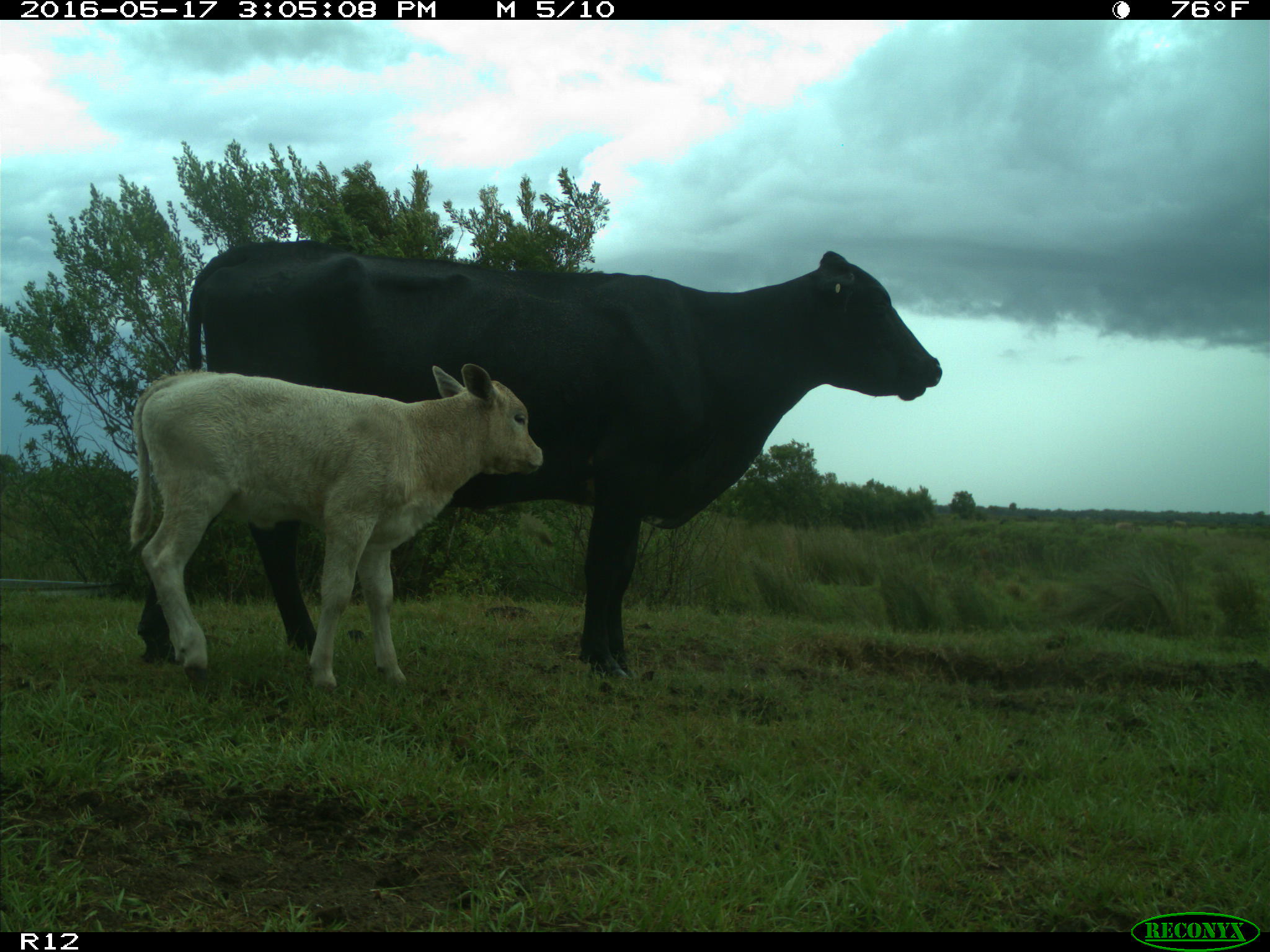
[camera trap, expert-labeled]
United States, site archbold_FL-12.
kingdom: Animalia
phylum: Chordata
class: Mammalia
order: Artiodactyla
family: Bovidae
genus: Bos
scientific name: Bos taurus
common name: domestic cow